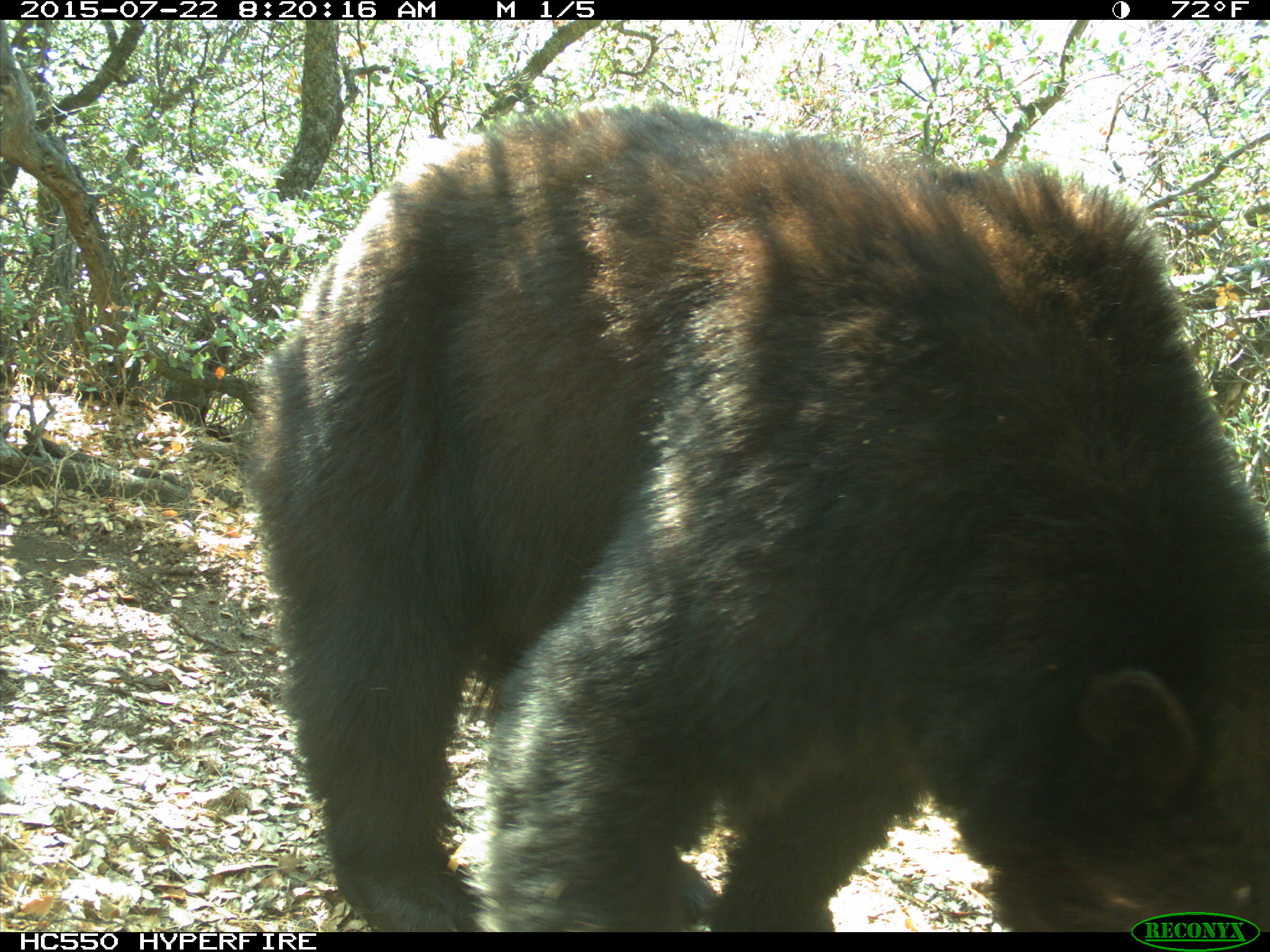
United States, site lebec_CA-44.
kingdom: Animalia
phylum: Chordata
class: Mammalia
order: Carnivora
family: Ursidae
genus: Ursus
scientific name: Ursus americanus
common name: american black bear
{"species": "Ursus americanus (american black bear)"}